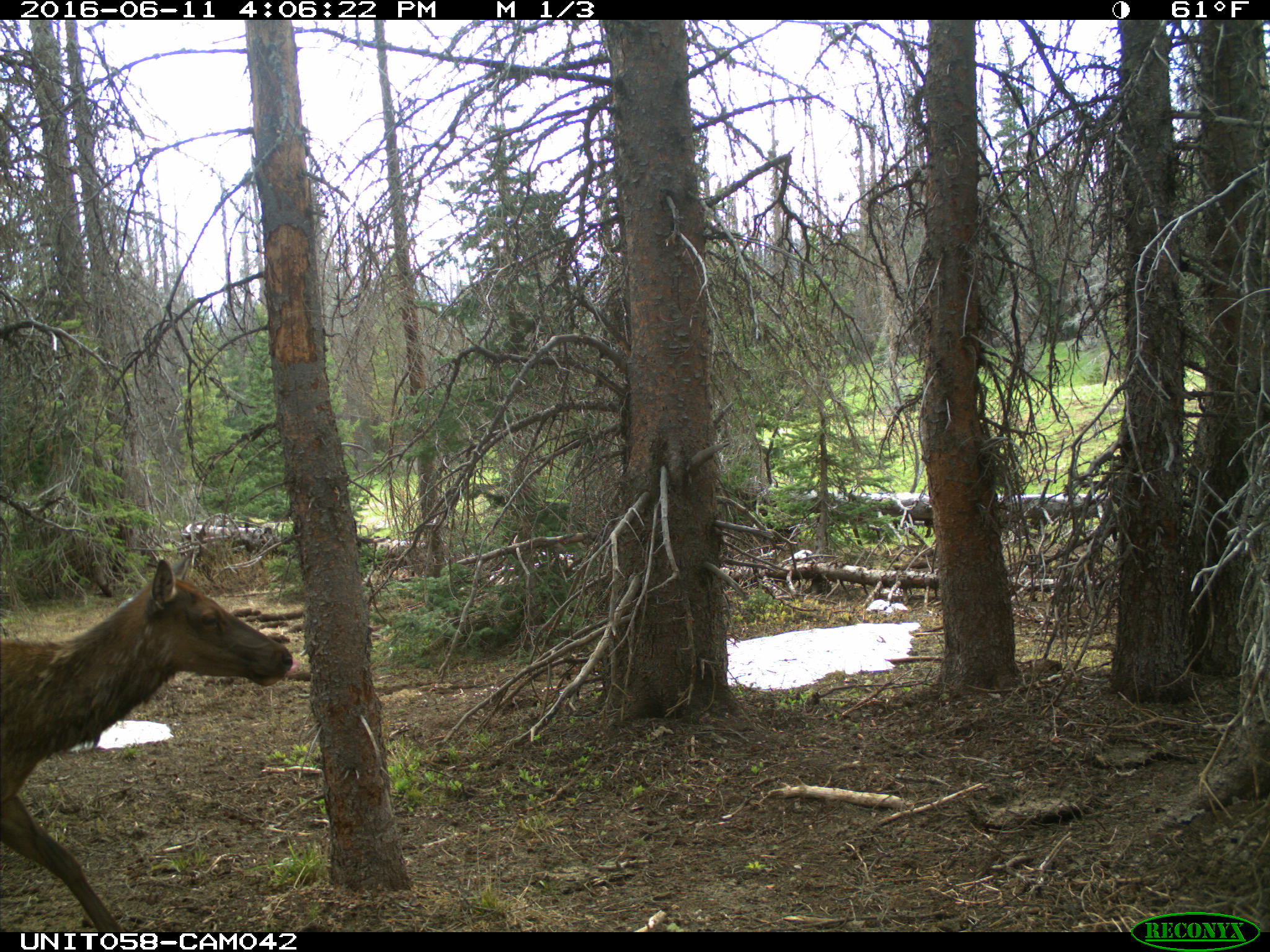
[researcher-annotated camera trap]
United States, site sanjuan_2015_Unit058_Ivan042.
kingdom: Animalia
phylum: Chordata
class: Mammalia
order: Artiodactyla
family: Cervidae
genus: Cervus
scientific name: Cervus elaphus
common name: red deer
Cervus elaphus (red deer).